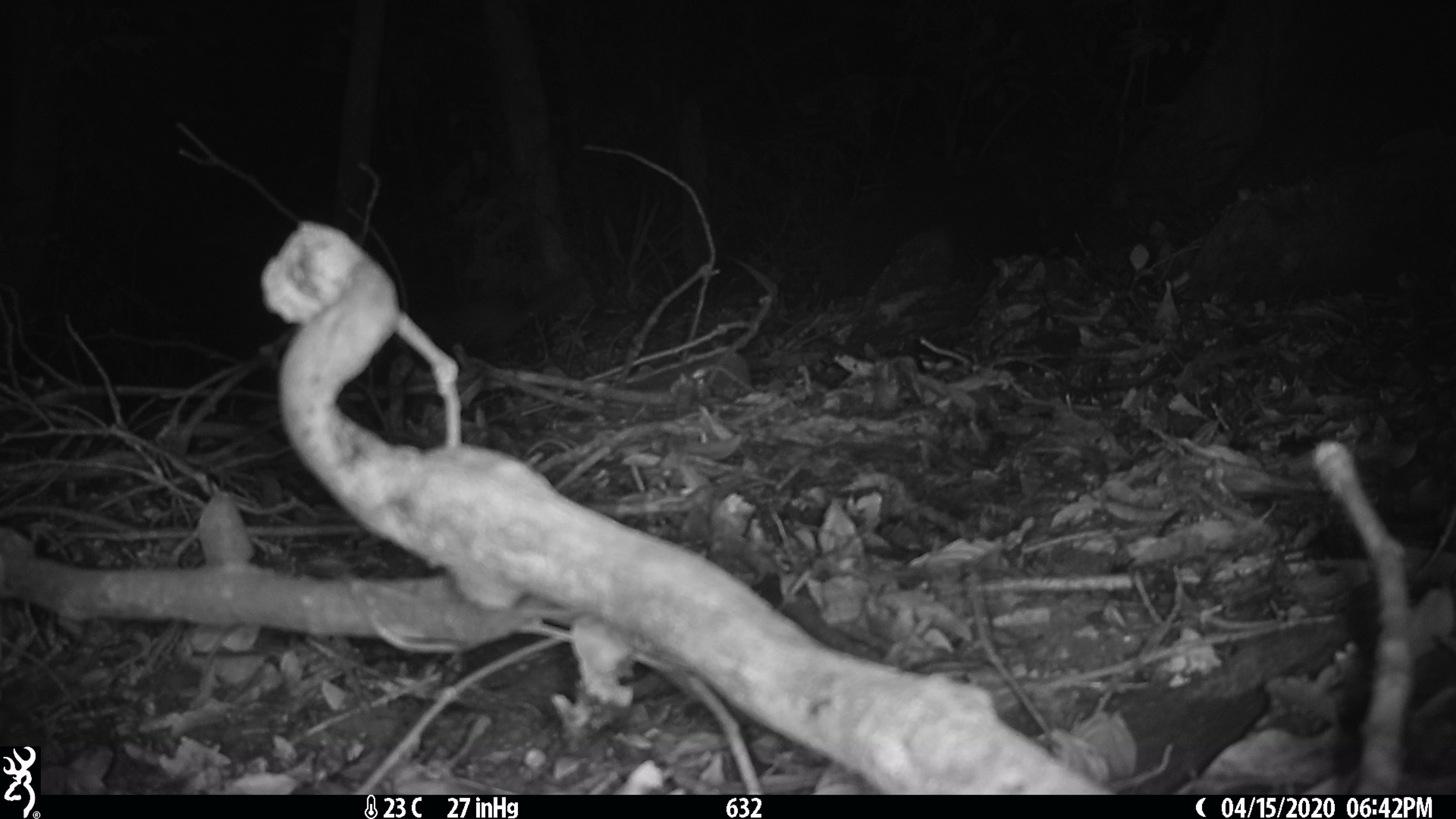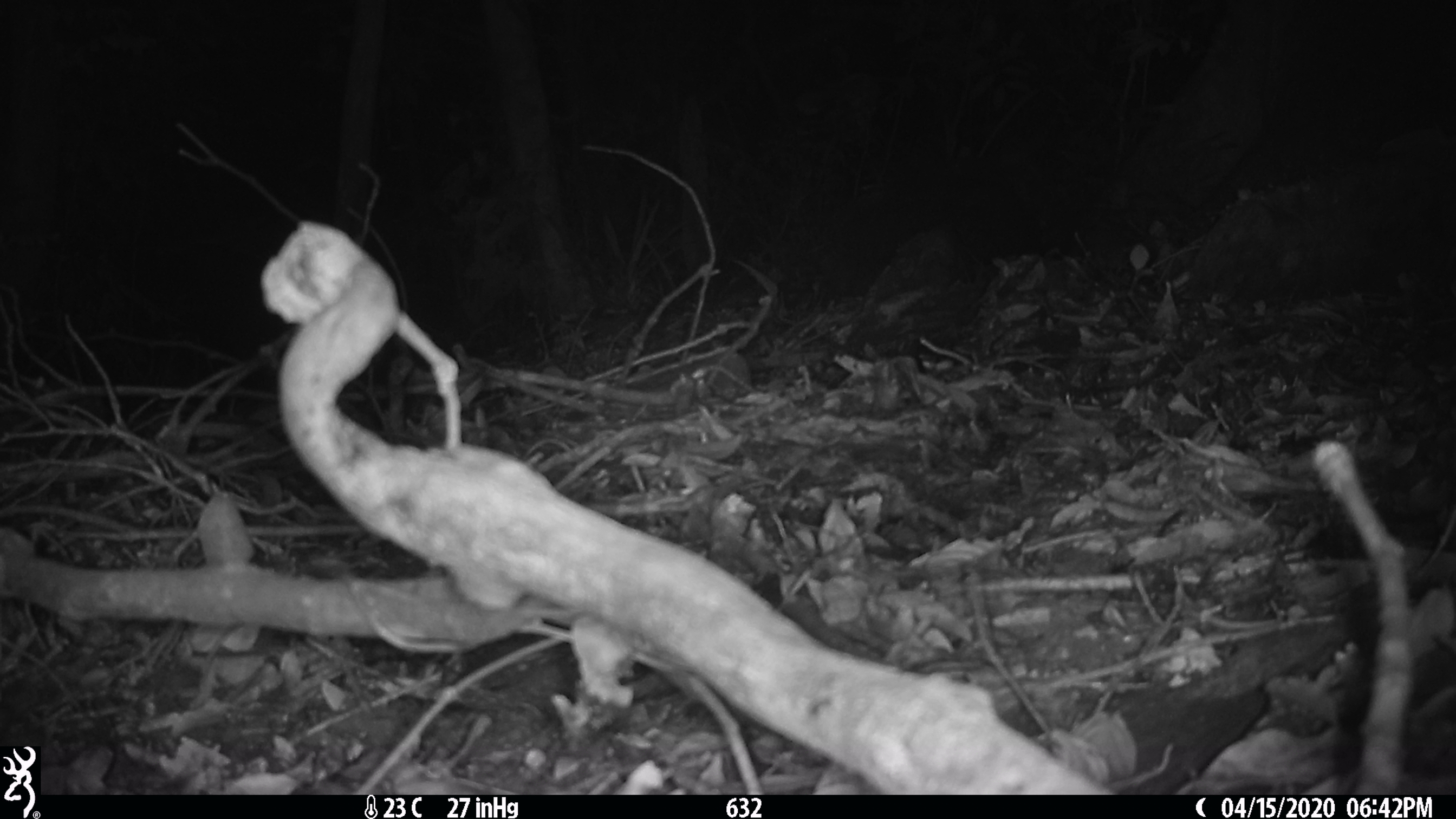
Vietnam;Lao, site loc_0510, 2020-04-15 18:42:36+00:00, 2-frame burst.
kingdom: Animalia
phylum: Chordata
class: Mammalia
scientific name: Mammalia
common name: mammal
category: unidentified small mammal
Unidentified small mammal (mammal) (Mammalia). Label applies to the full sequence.